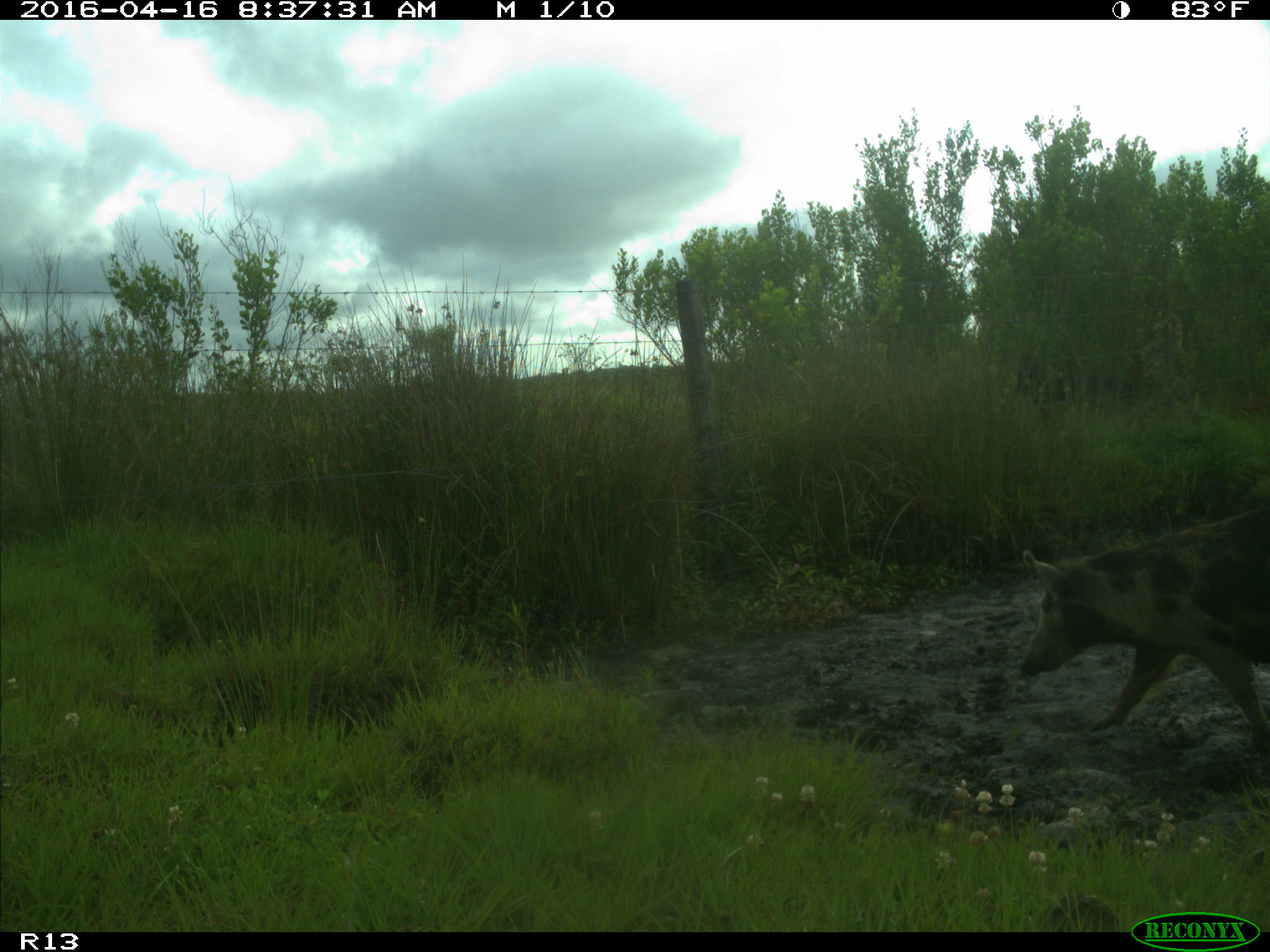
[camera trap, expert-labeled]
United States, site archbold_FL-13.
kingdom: Animalia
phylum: Chordata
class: Mammalia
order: Artiodactyla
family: Suidae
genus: Sus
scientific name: Sus scrofa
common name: wild boar